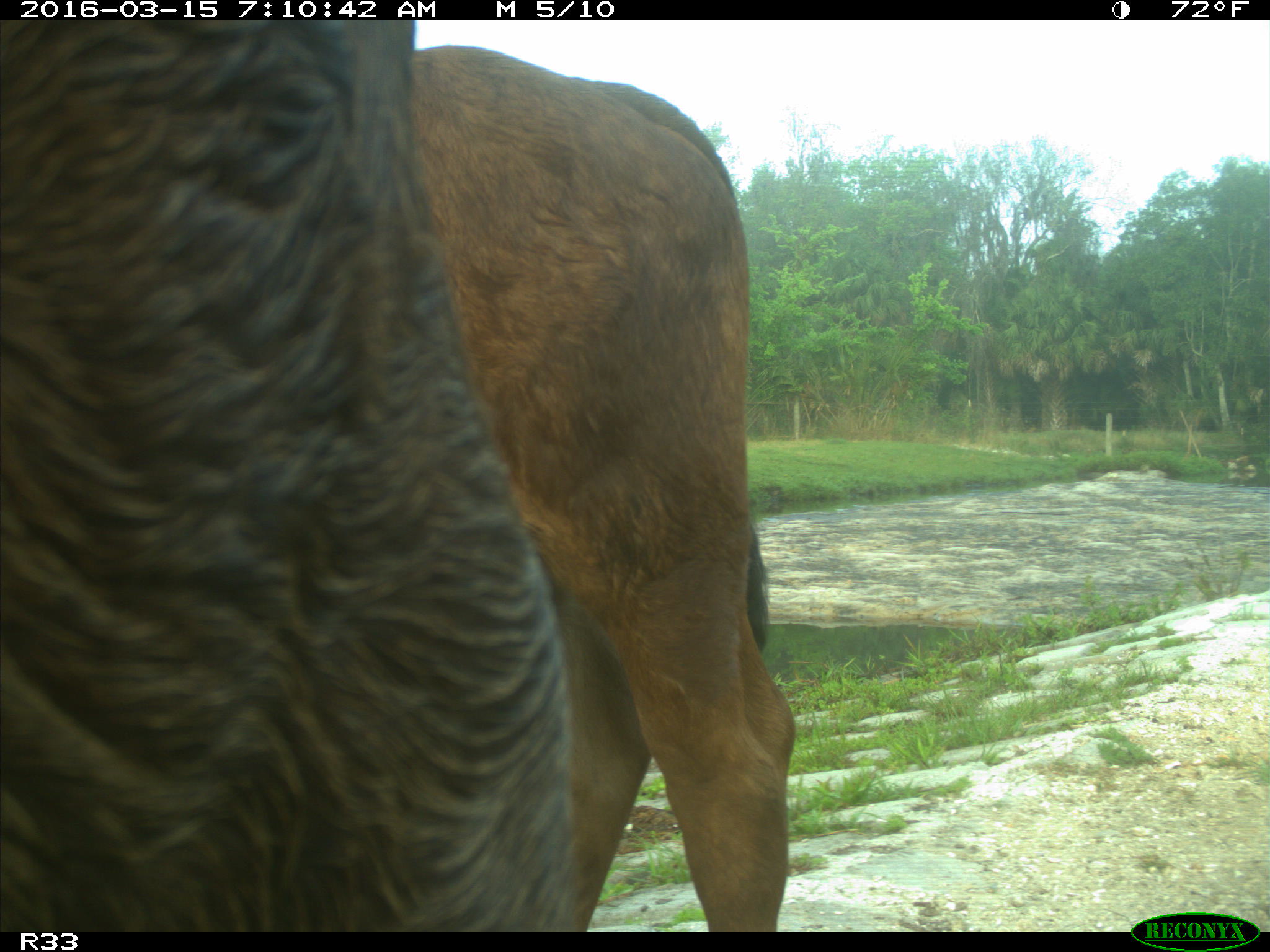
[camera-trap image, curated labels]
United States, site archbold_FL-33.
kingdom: Animalia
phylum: Chordata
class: Mammalia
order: Artiodactyla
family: Bovidae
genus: Bos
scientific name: Bos taurus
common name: domestic cow